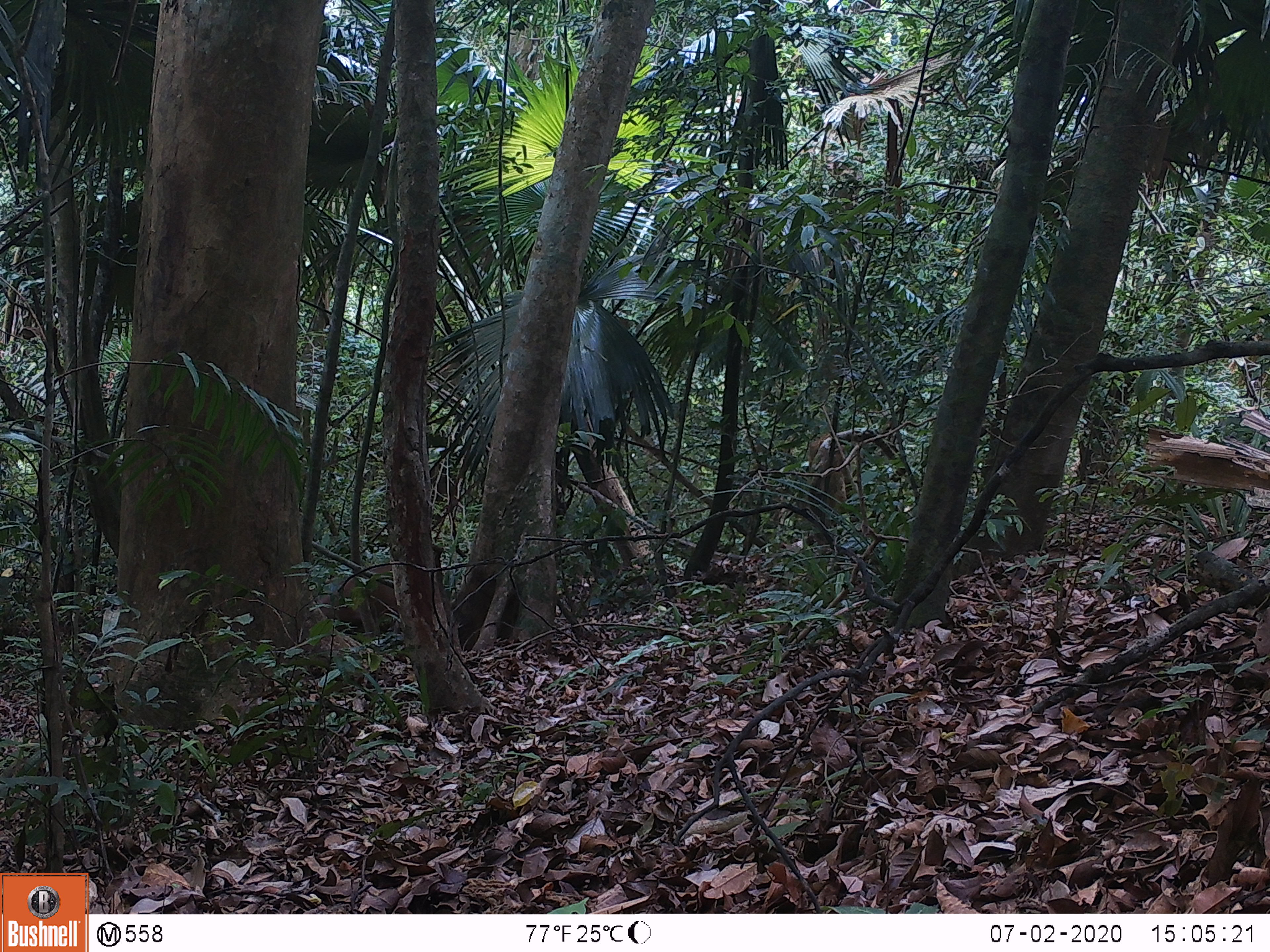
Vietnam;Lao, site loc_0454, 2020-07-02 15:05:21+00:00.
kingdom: Animalia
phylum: Chordata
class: Mammalia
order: Artiodactyla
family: Cervidae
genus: Muntiacus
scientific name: Muntiacus vuquangensis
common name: large-antlered muntjac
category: large antlered muntjac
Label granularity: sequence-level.